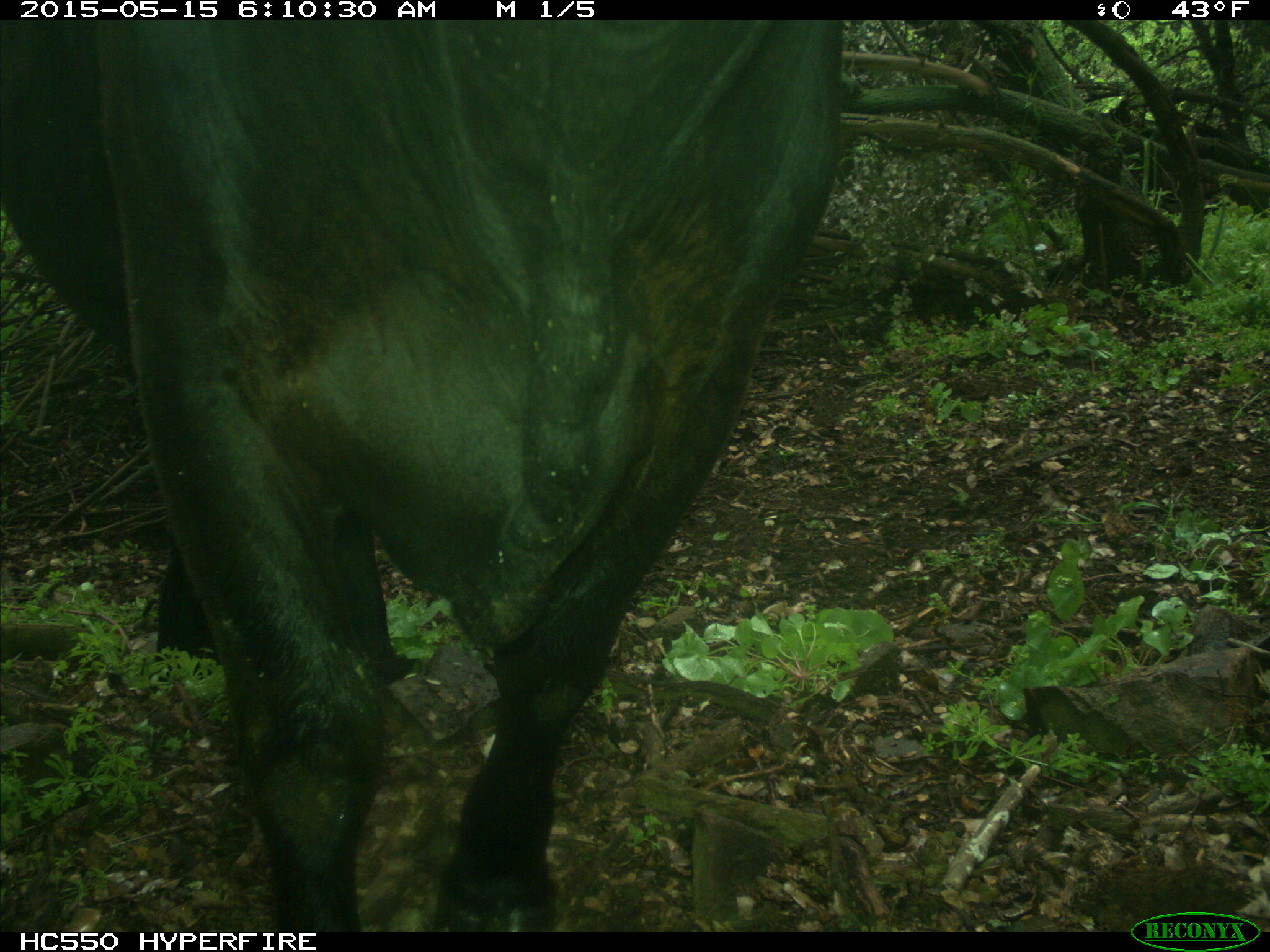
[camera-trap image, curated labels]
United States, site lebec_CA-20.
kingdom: Animalia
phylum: Chordata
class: Mammalia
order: Artiodactyla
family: Bovidae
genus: Bos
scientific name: Bos taurus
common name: domestic cow